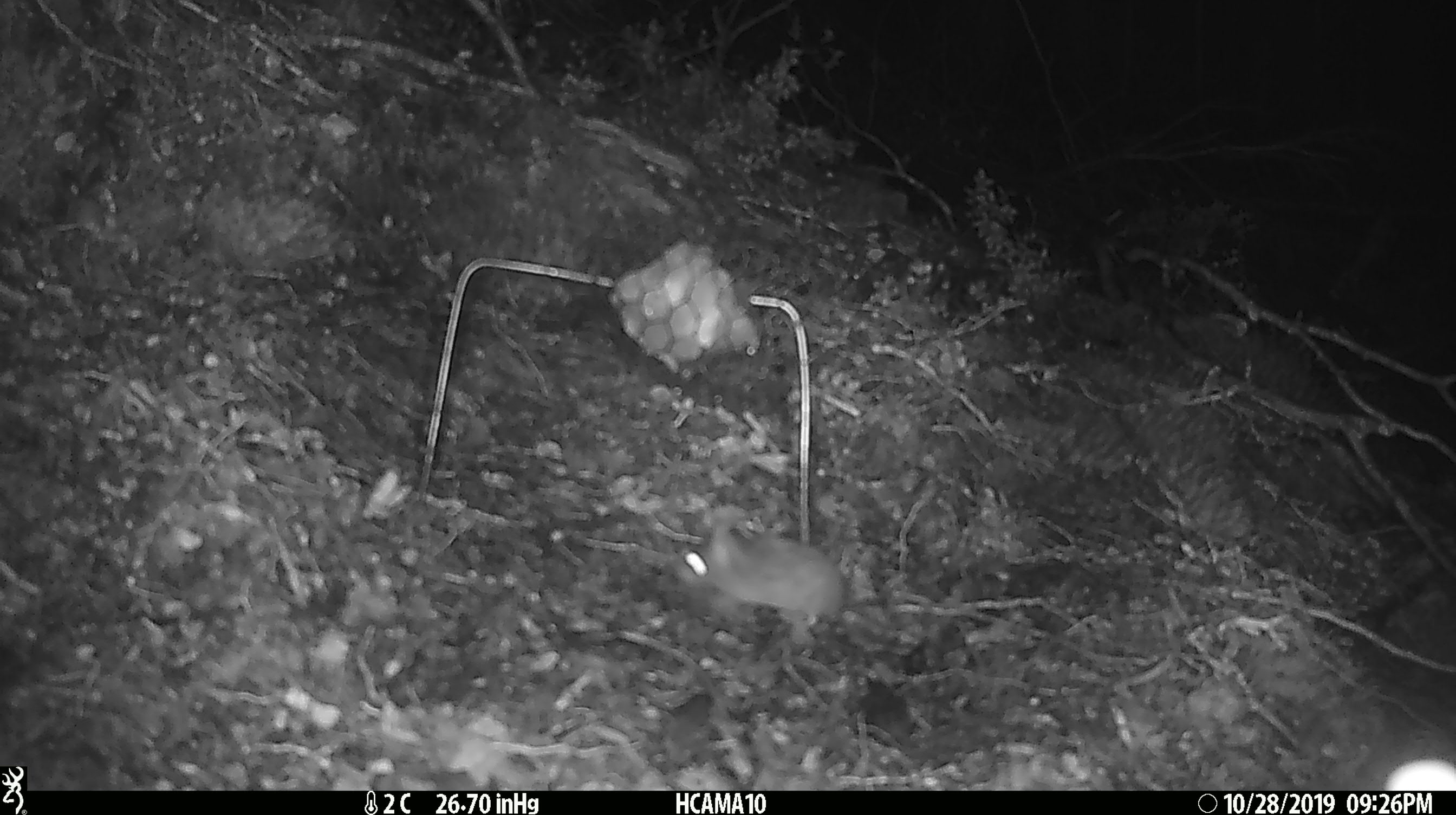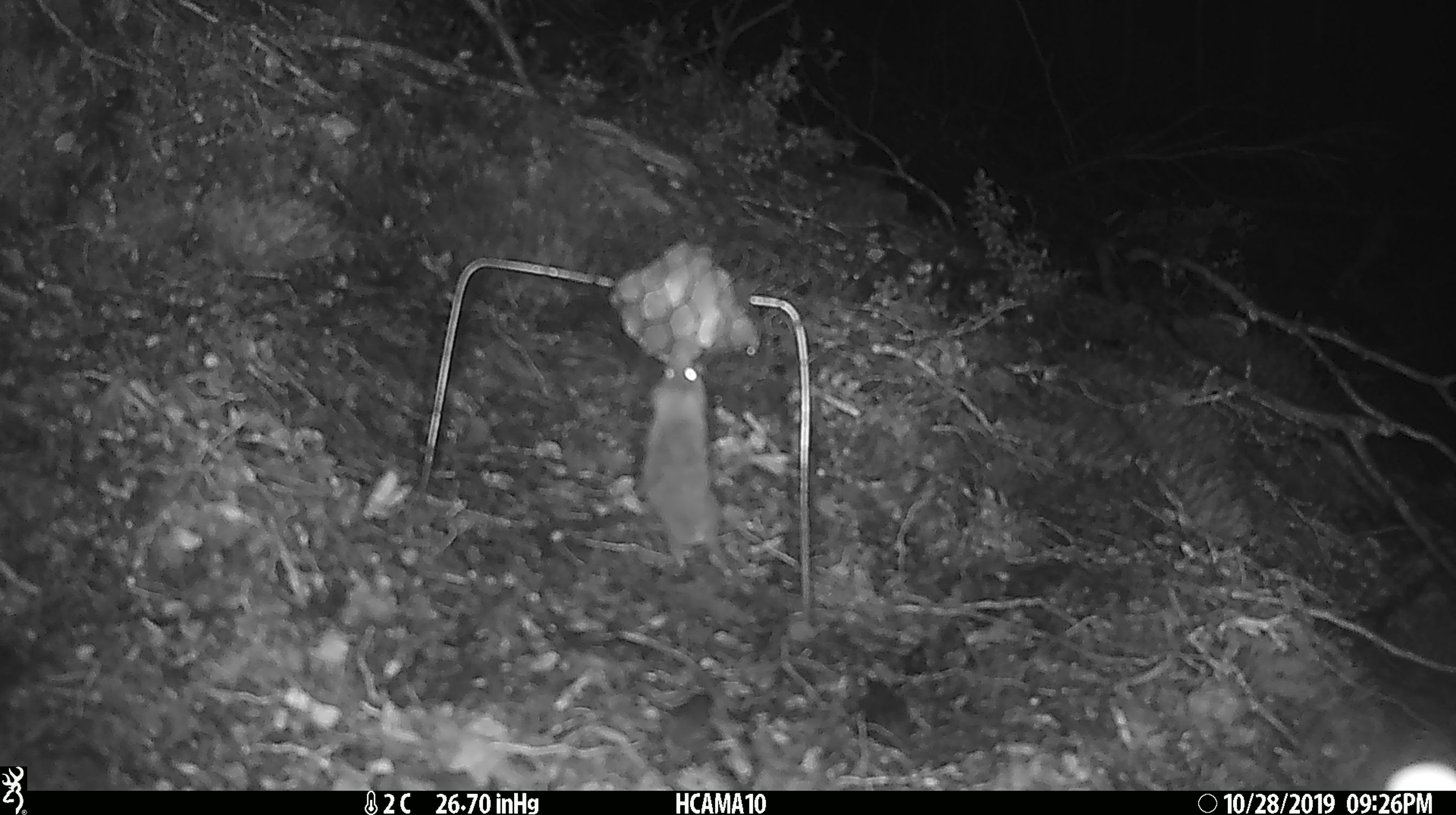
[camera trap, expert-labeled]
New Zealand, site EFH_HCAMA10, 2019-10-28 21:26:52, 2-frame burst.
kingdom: Animalia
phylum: Chordata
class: Mammalia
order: Rodentia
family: Muridae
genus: Mus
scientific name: Mus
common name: mouse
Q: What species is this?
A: Mouse (Mus).